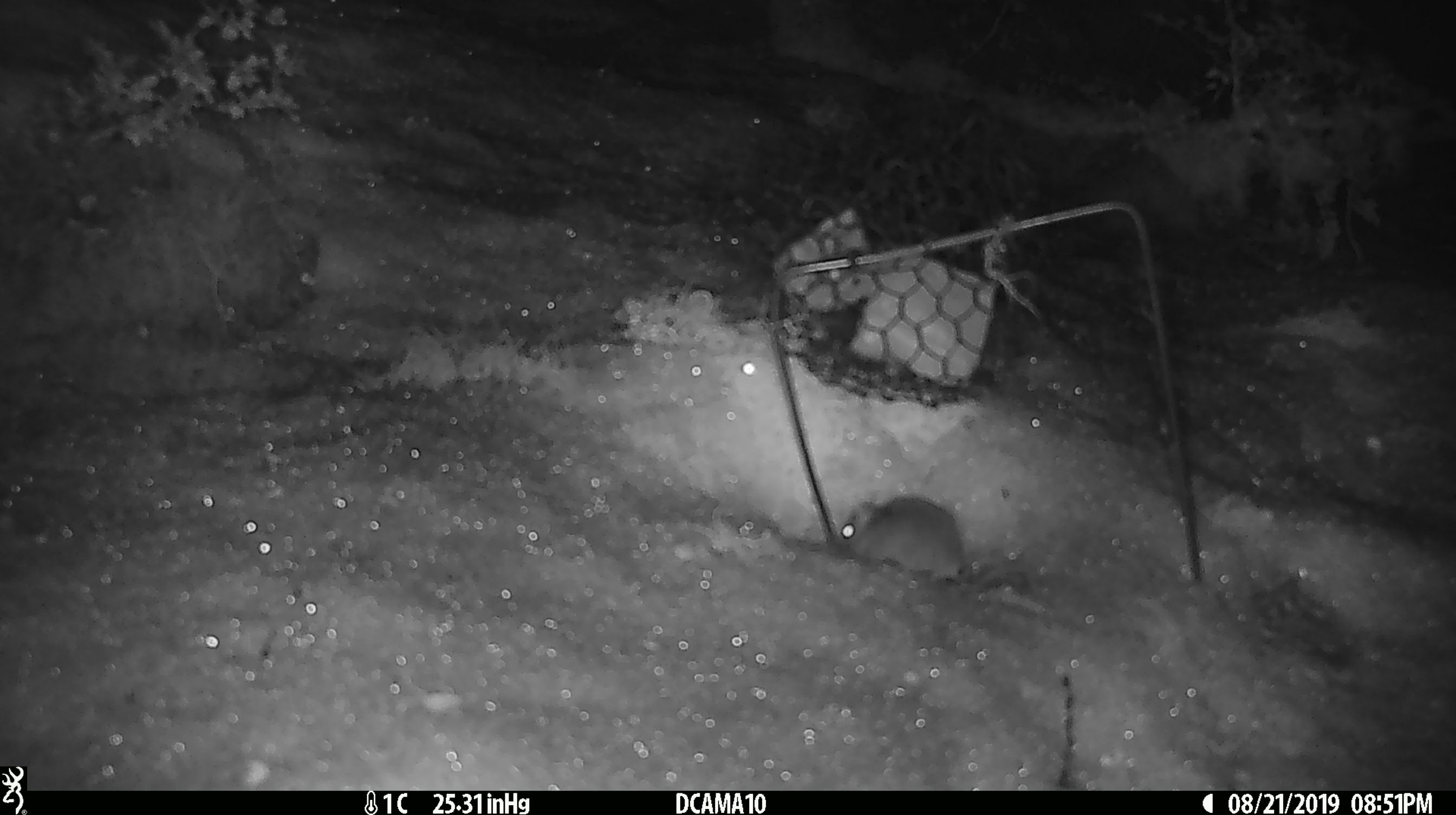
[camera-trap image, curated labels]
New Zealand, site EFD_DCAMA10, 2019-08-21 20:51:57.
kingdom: Animalia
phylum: Chordata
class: Mammalia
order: Rodentia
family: Muridae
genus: Mus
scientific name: Mus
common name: mouse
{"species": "mouse (Mus)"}